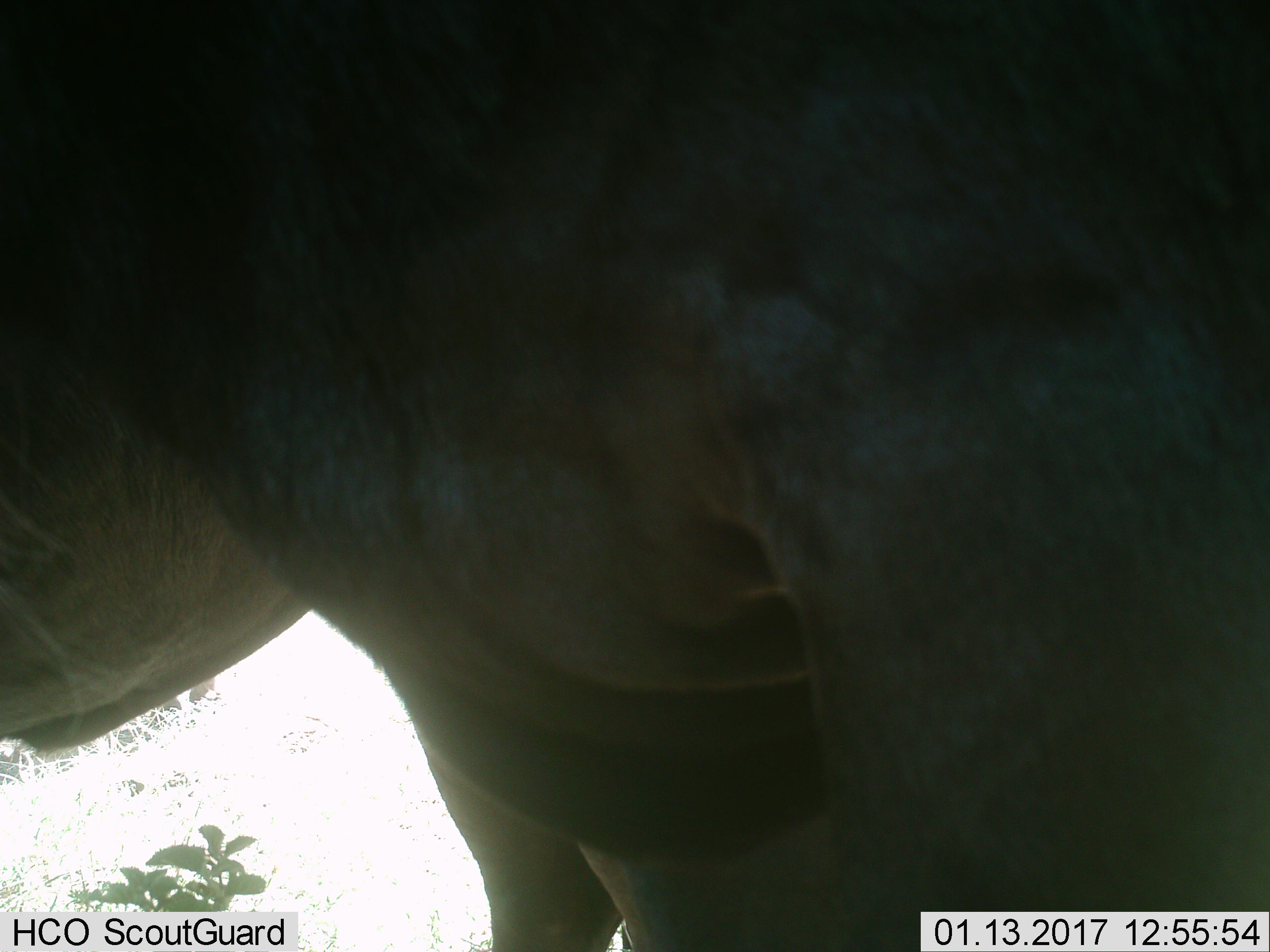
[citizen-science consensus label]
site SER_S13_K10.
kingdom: Animalia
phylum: Chordata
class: Mammalia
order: Artiodactyla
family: Bovidae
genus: Connochaetes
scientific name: Connochaetes taurinus taurinus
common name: blue wildebeest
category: wildebeestblue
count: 2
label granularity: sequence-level